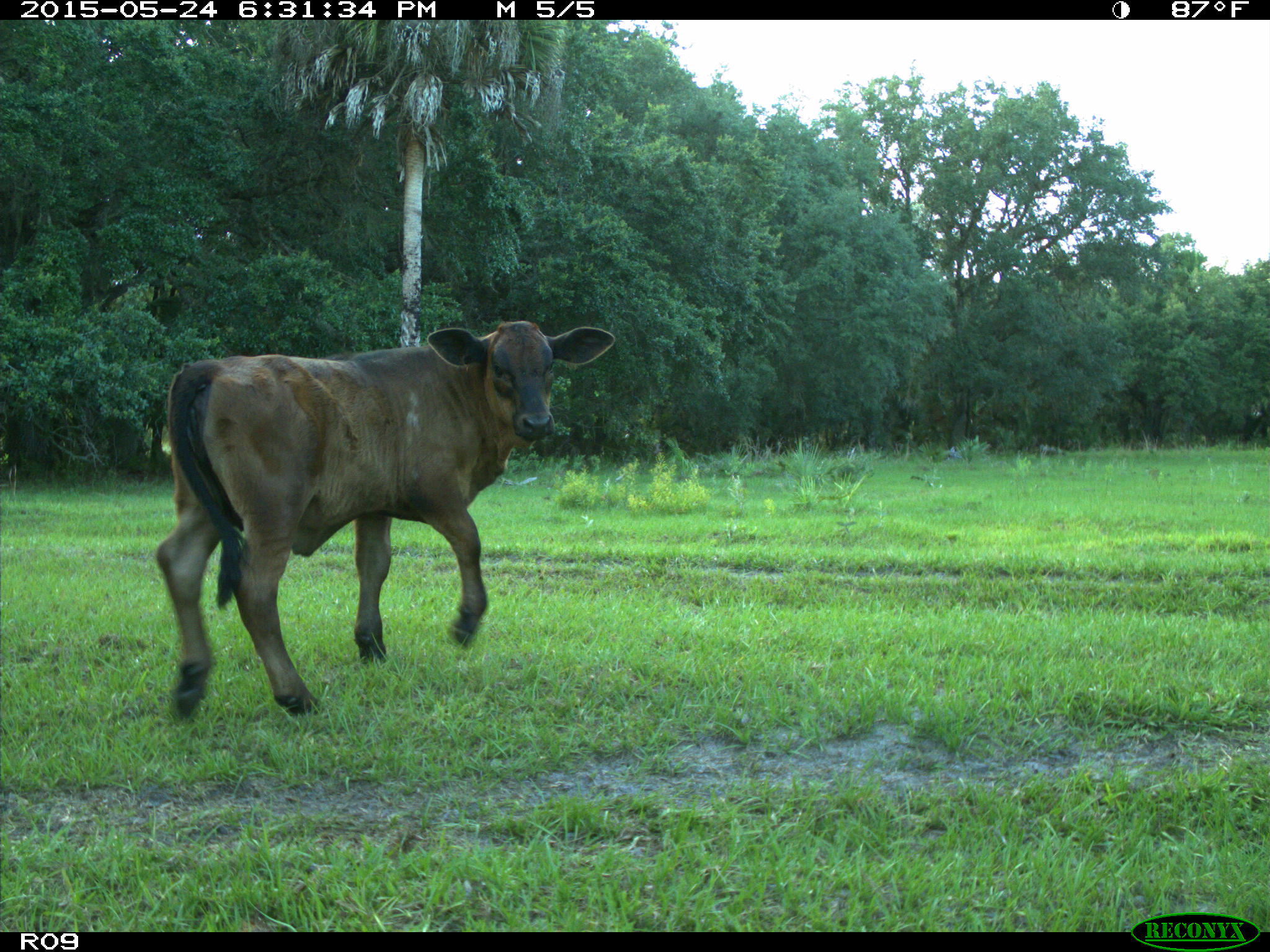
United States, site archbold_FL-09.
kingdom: Animalia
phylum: Chordata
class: Mammalia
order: Artiodactyla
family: Bovidae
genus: Bos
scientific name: Bos taurus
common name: domestic cow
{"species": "Bos taurus (domestic cow)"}